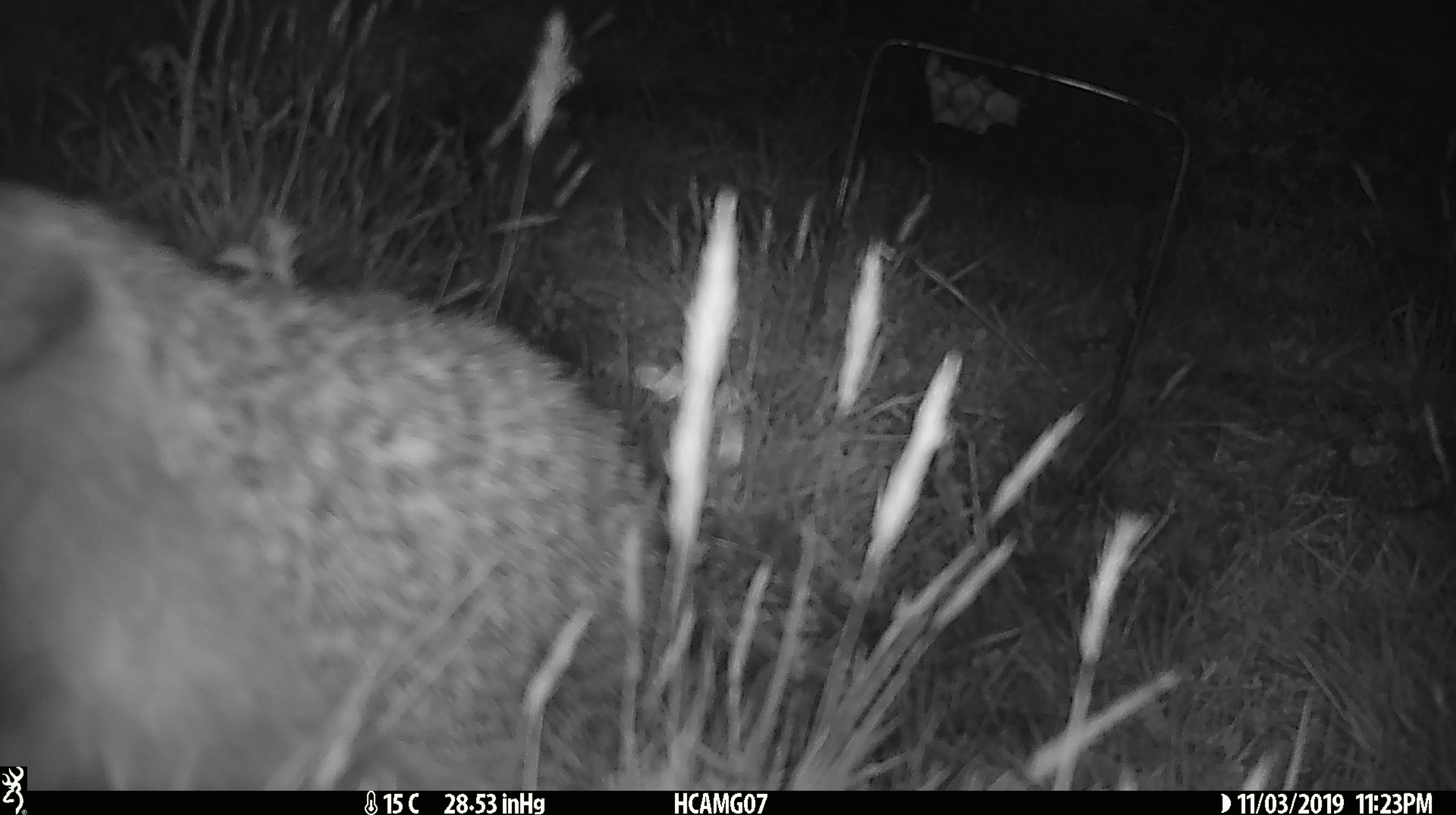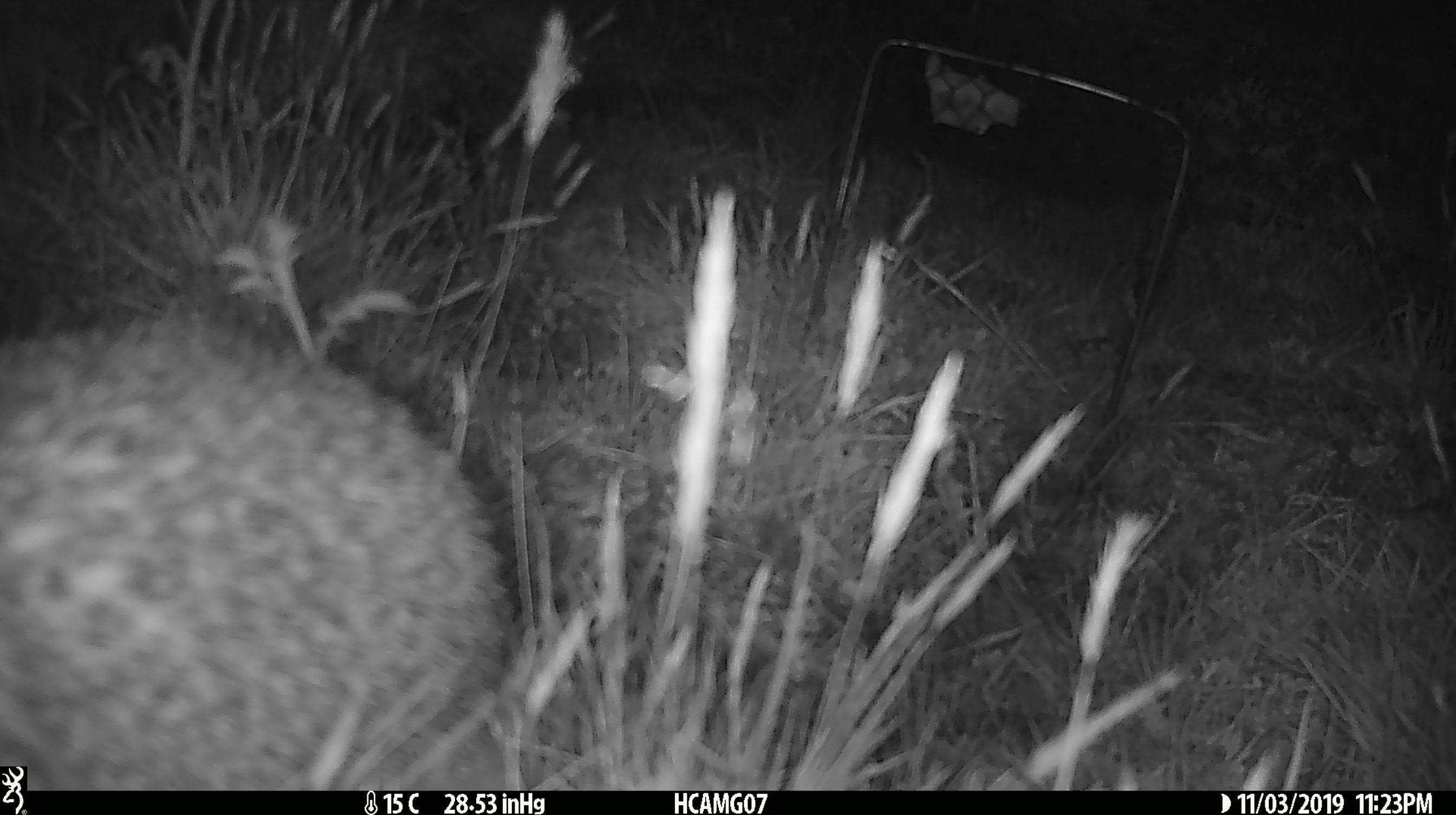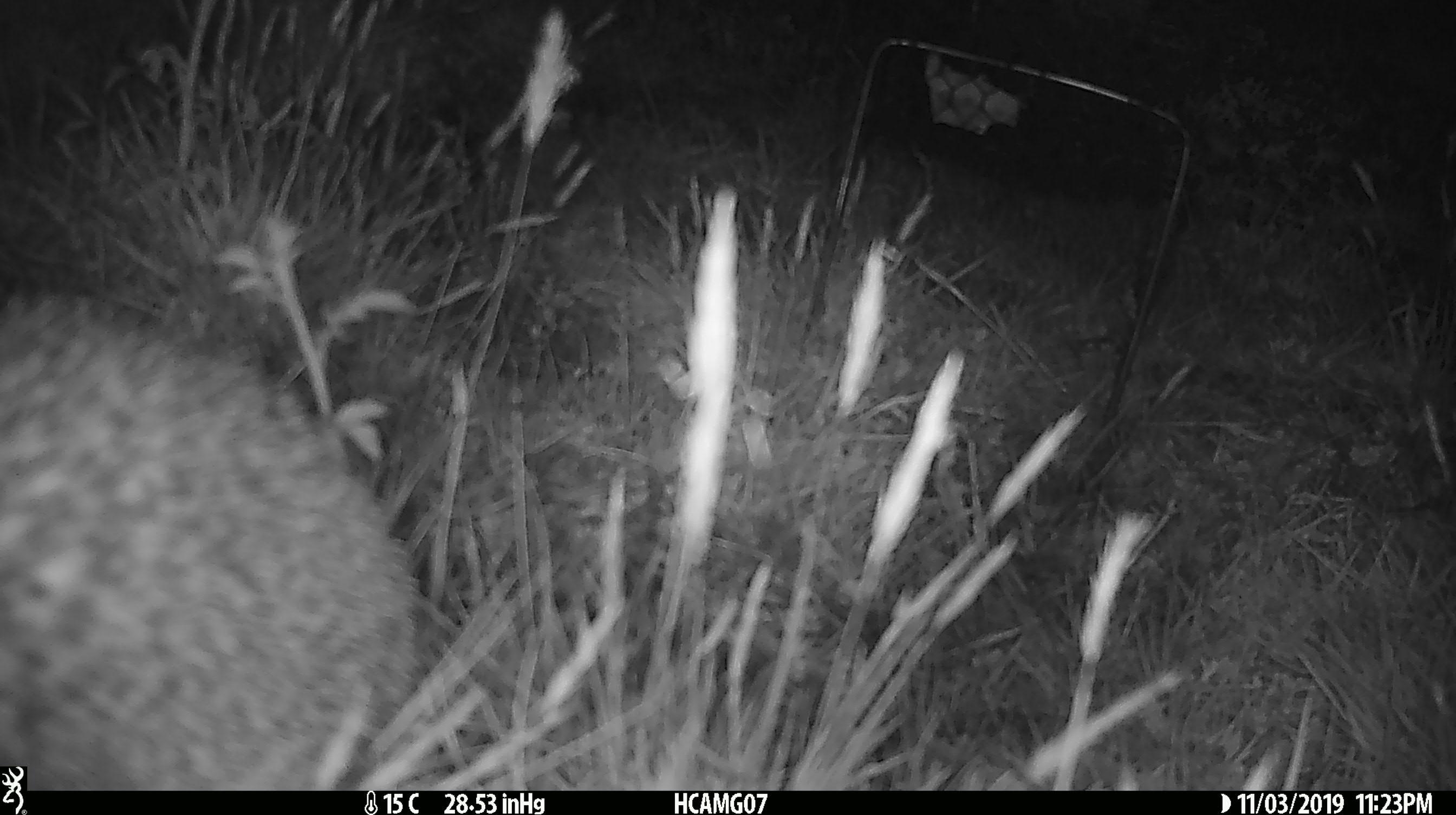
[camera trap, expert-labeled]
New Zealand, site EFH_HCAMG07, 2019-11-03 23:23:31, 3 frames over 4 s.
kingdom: Animalia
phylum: Chordata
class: Mammalia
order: Eulipotyphla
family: Erinaceidae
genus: Erinaceus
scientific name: Erinaceus europaeus europaeus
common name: european hedgehog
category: hedgehog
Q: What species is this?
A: Hedgehog (european hedgehog) (Erinaceus europaeus europaeus).